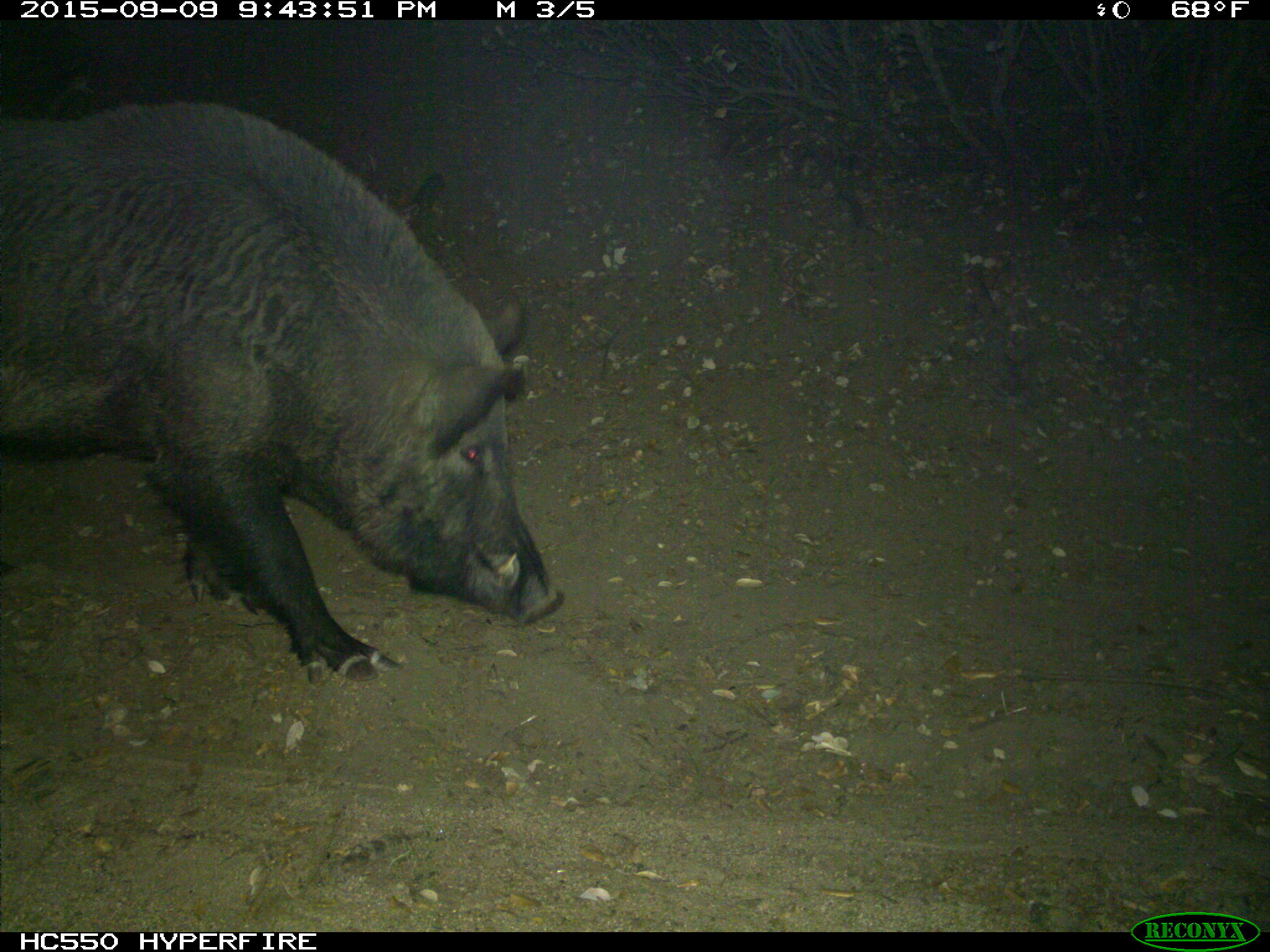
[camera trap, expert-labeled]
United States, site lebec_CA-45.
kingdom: Animalia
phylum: Chordata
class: Mammalia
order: Artiodactyla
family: Suidae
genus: Sus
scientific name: Sus scrofa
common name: wild boar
Sus scrofa (wild boar).